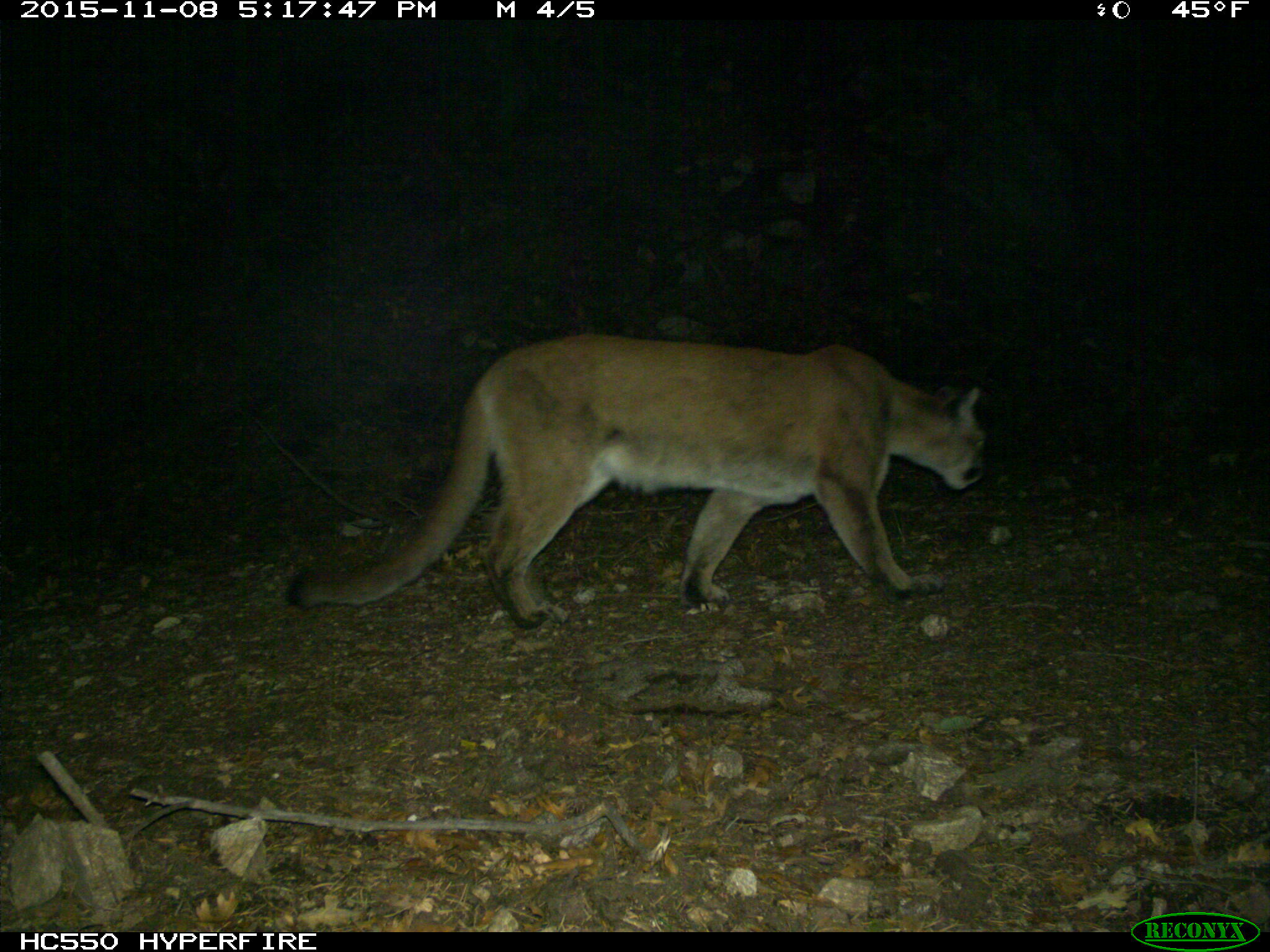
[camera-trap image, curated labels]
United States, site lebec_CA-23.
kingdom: Animalia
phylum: Chordata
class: Mammalia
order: Carnivora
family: Felidae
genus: Puma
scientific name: Puma concolor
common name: mountain lion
Puma concolor (mountain lion).